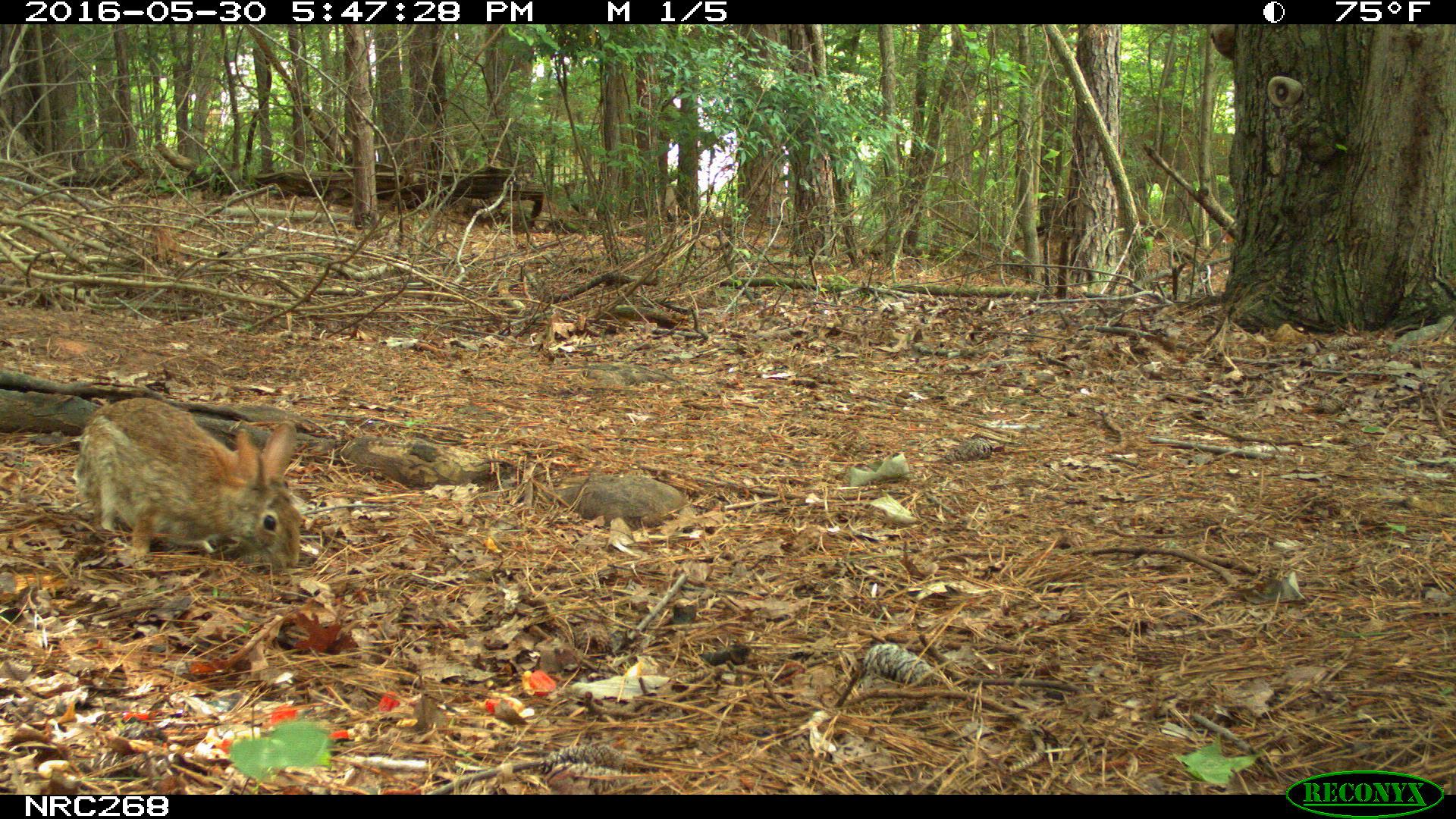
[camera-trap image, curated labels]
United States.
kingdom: Animalia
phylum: Chordata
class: Mammalia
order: Lagomorpha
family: Leporidae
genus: Sylvilagus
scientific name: Sylvilagus floridanus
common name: eastern cottontail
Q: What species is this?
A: Eastern Cottontail (Sylvilagus floridanus).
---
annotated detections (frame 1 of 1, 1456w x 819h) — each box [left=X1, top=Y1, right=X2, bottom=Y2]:
Eastern Cottontail: [left=59, top=397, right=310, bottom=578]